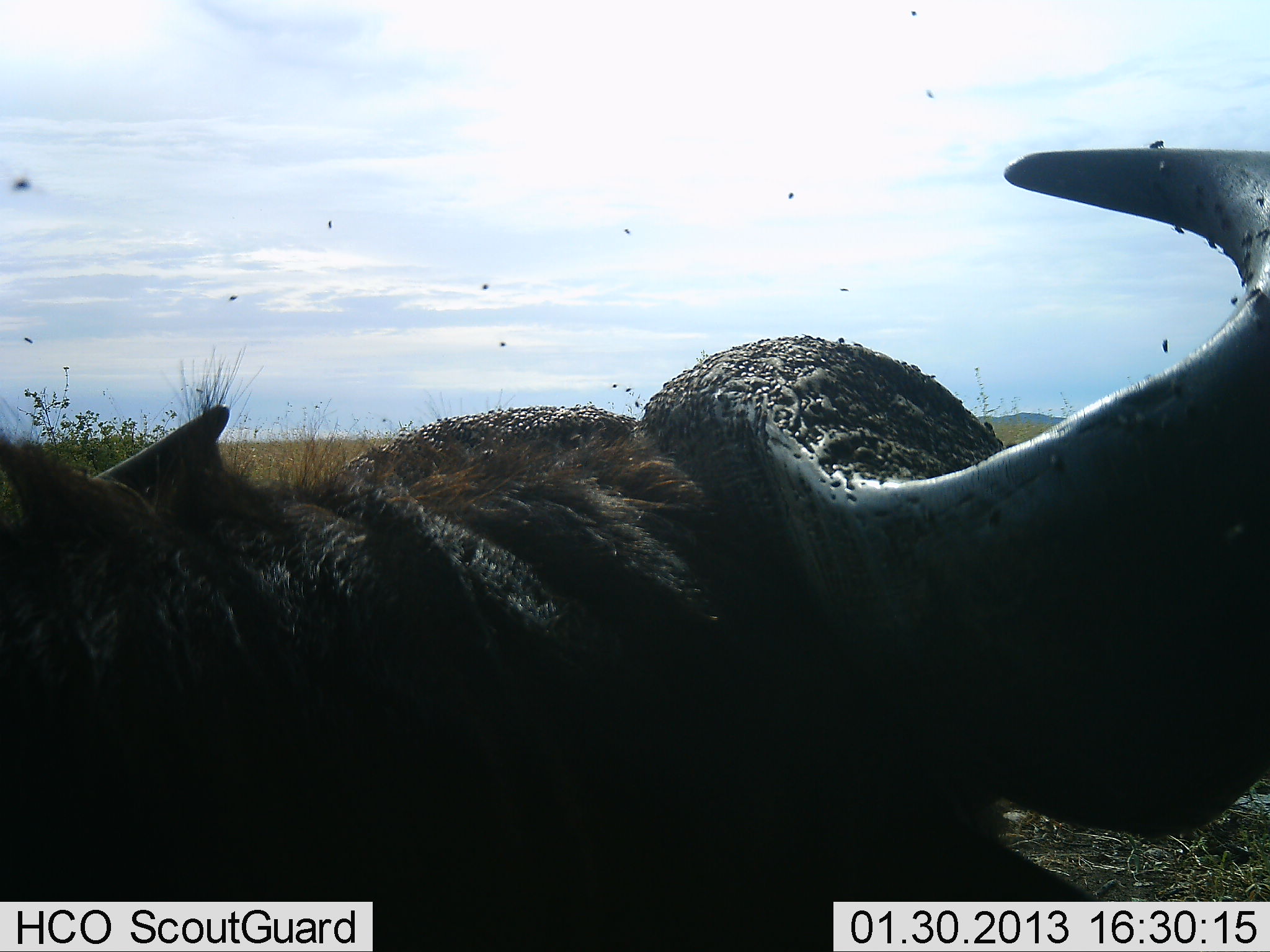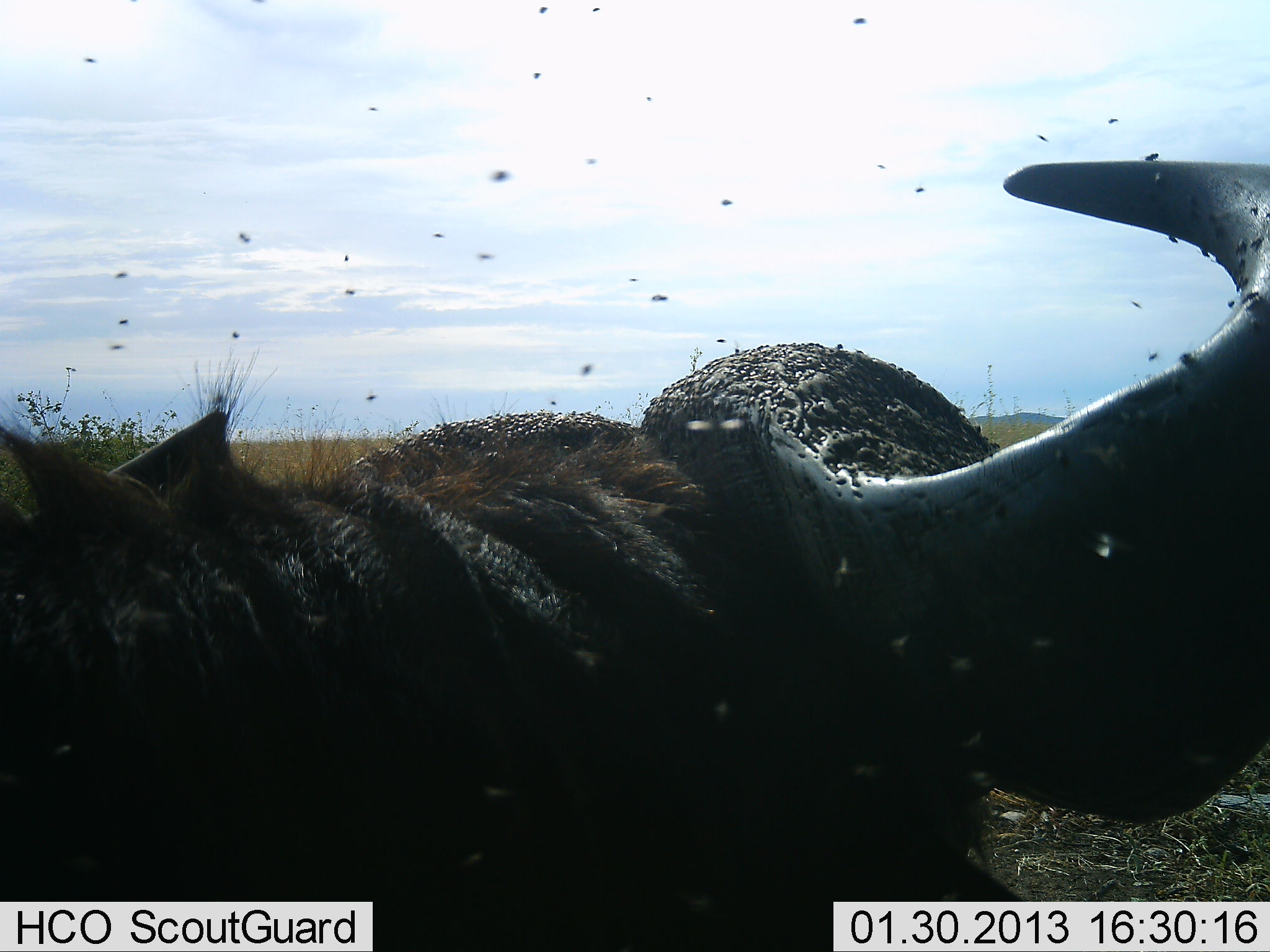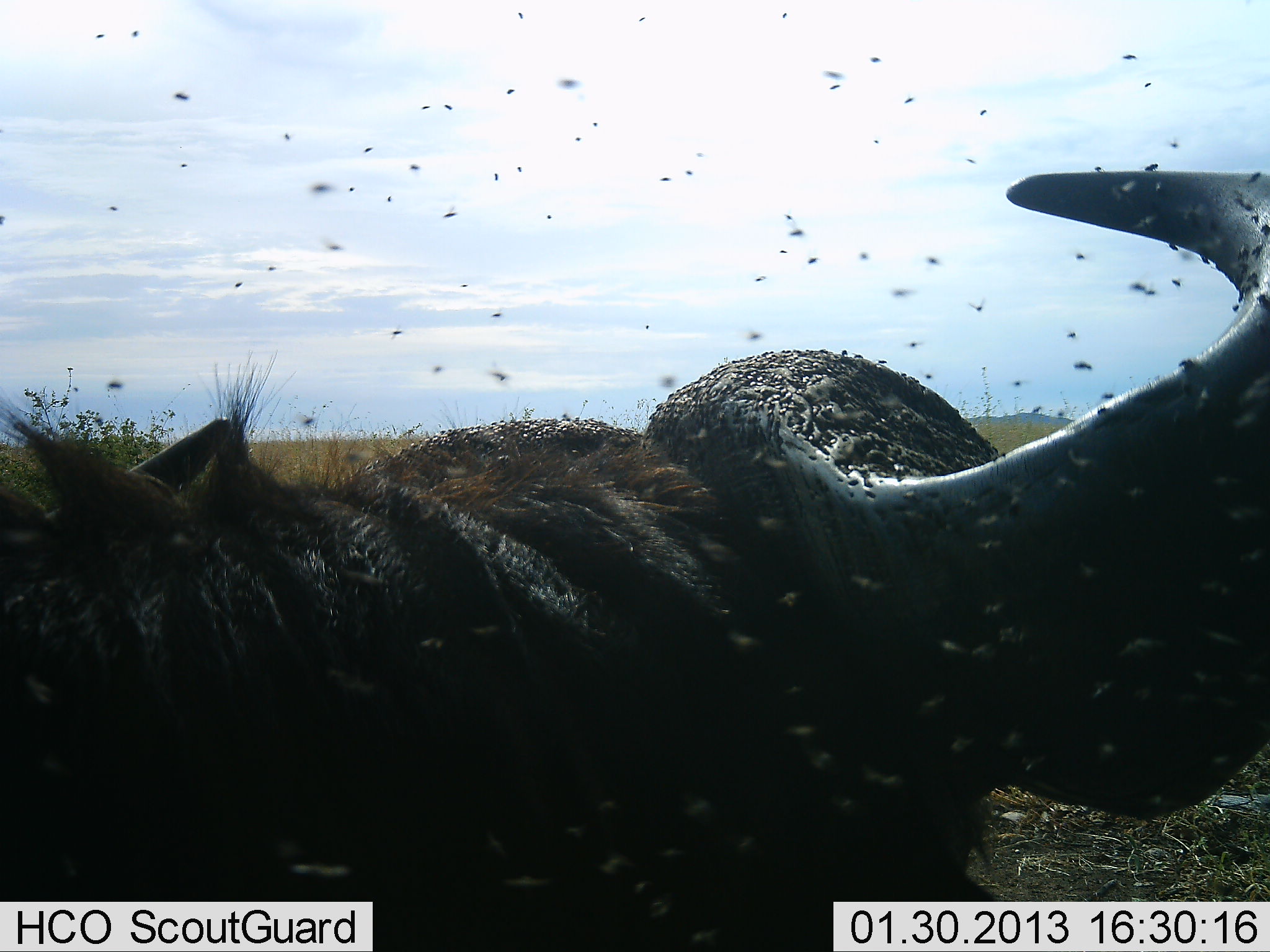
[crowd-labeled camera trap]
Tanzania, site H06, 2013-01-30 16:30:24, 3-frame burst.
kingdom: Animalia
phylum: Chordata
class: Mammalia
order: Artiodactyla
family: Bovidae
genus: Syncerus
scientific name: Syncerus caffer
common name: cape buffalo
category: buffalo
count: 1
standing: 41%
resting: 51%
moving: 5%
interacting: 2%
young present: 0%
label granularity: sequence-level